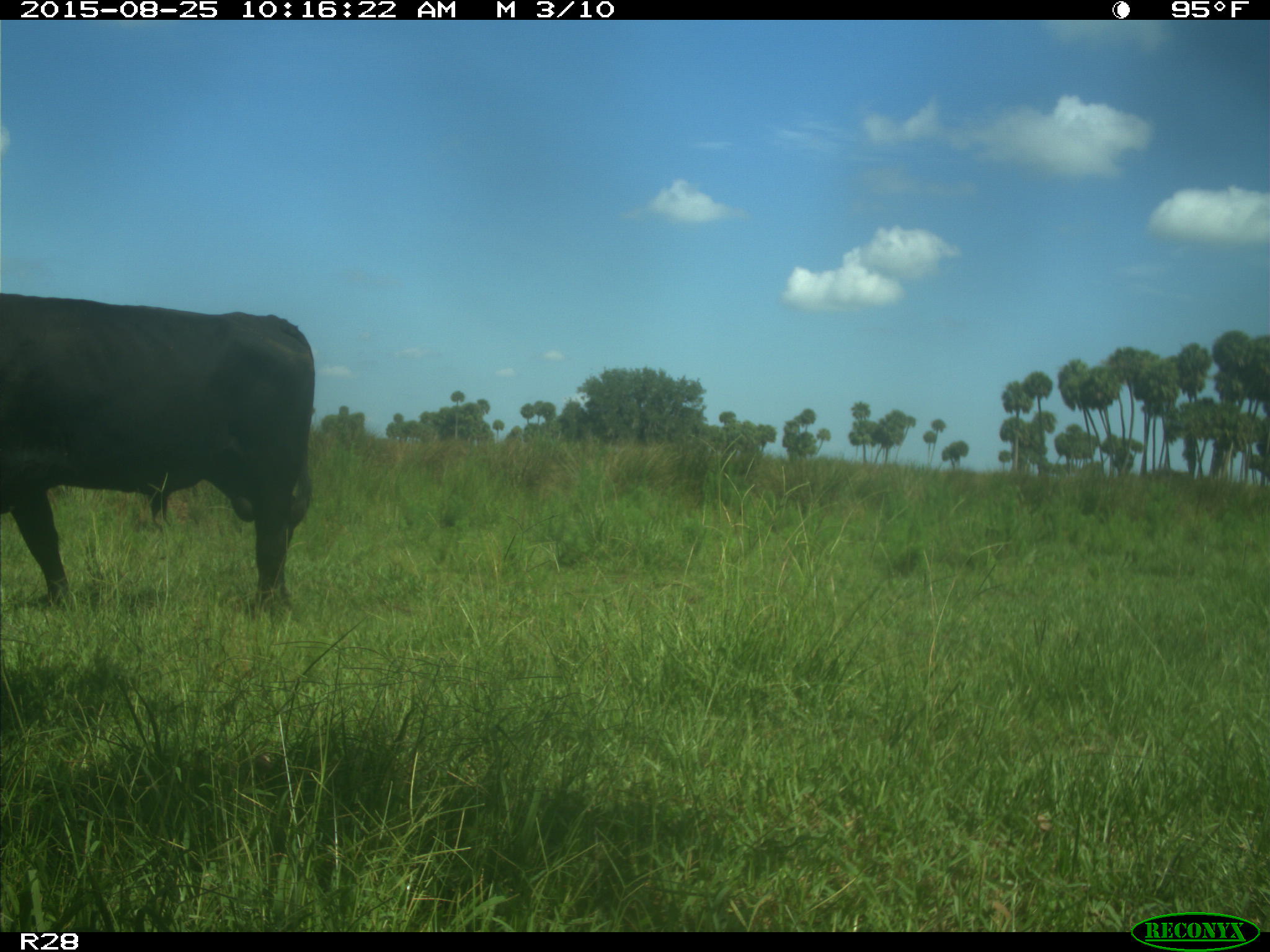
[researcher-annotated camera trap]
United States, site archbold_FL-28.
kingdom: Animalia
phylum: Chordata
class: Mammalia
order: Artiodactyla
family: Bovidae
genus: Bos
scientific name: Bos taurus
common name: domestic cow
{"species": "Bos taurus (domestic cow)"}